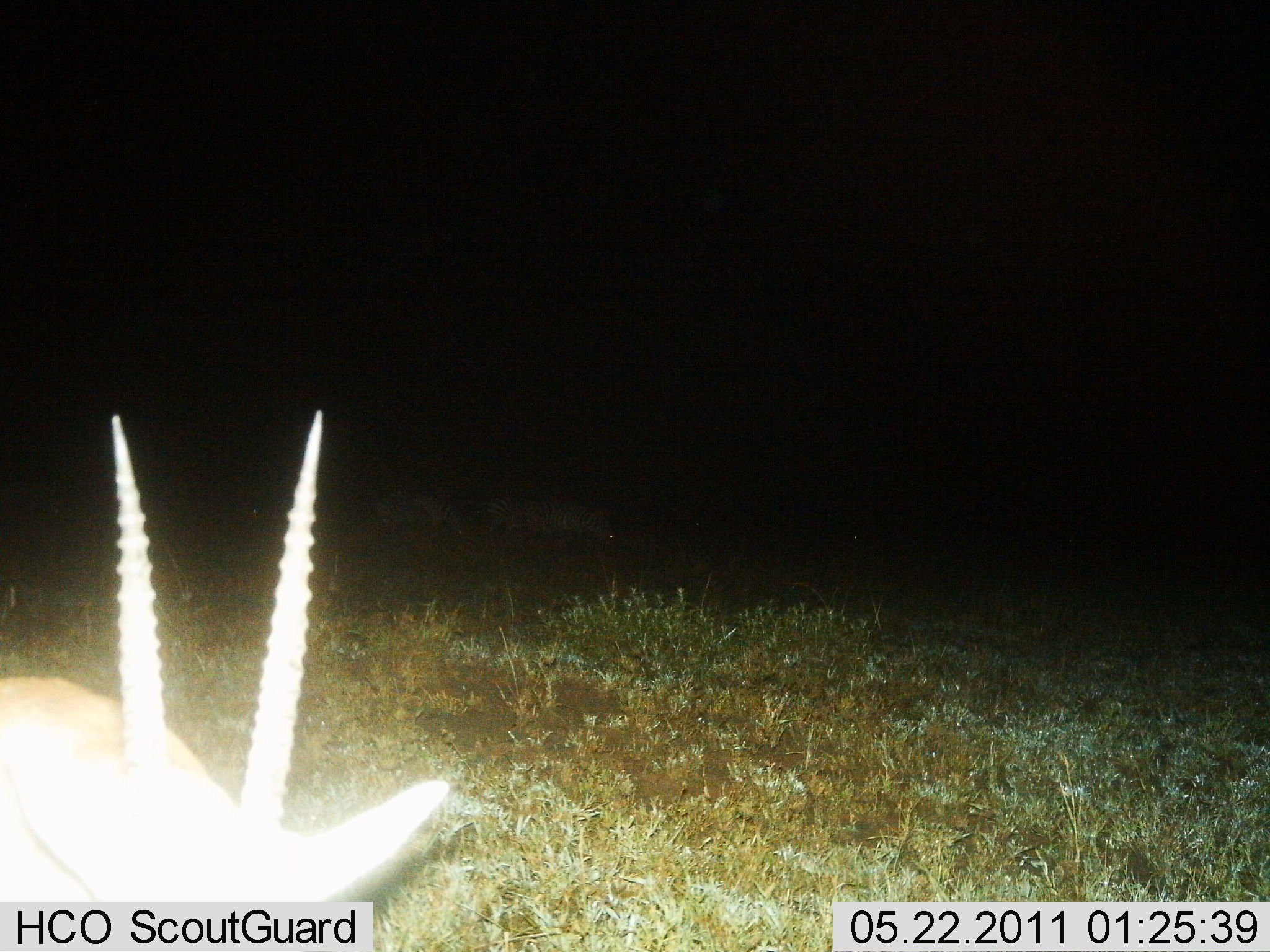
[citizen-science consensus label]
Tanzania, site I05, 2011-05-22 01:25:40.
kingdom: Animalia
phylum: Chordata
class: Mammalia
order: Artiodactyla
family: Bovidae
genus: Nanger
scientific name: Nanger granti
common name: grant's gazelle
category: gazellegrants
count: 1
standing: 78%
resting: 11%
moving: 11%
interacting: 0%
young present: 0%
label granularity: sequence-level